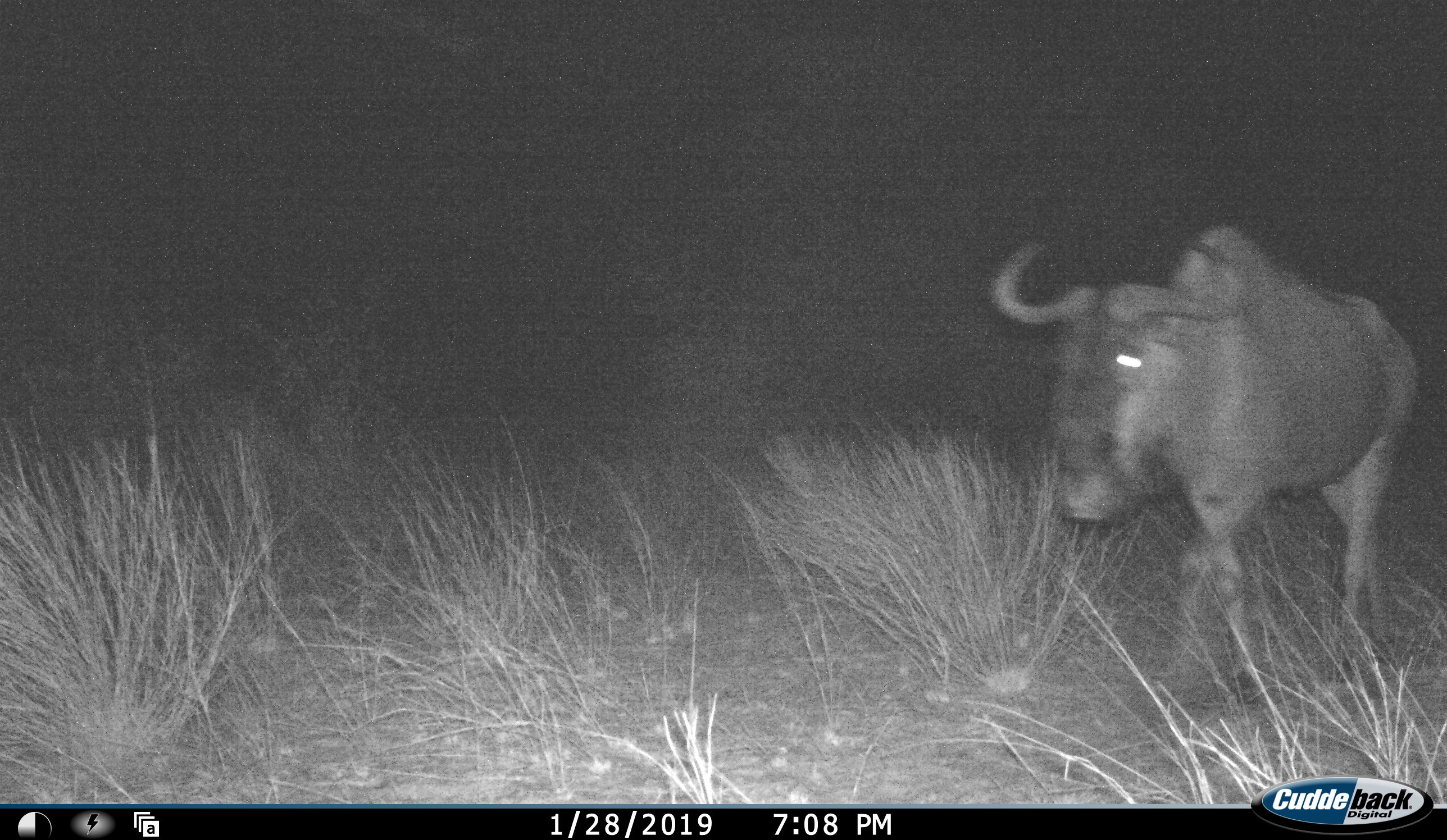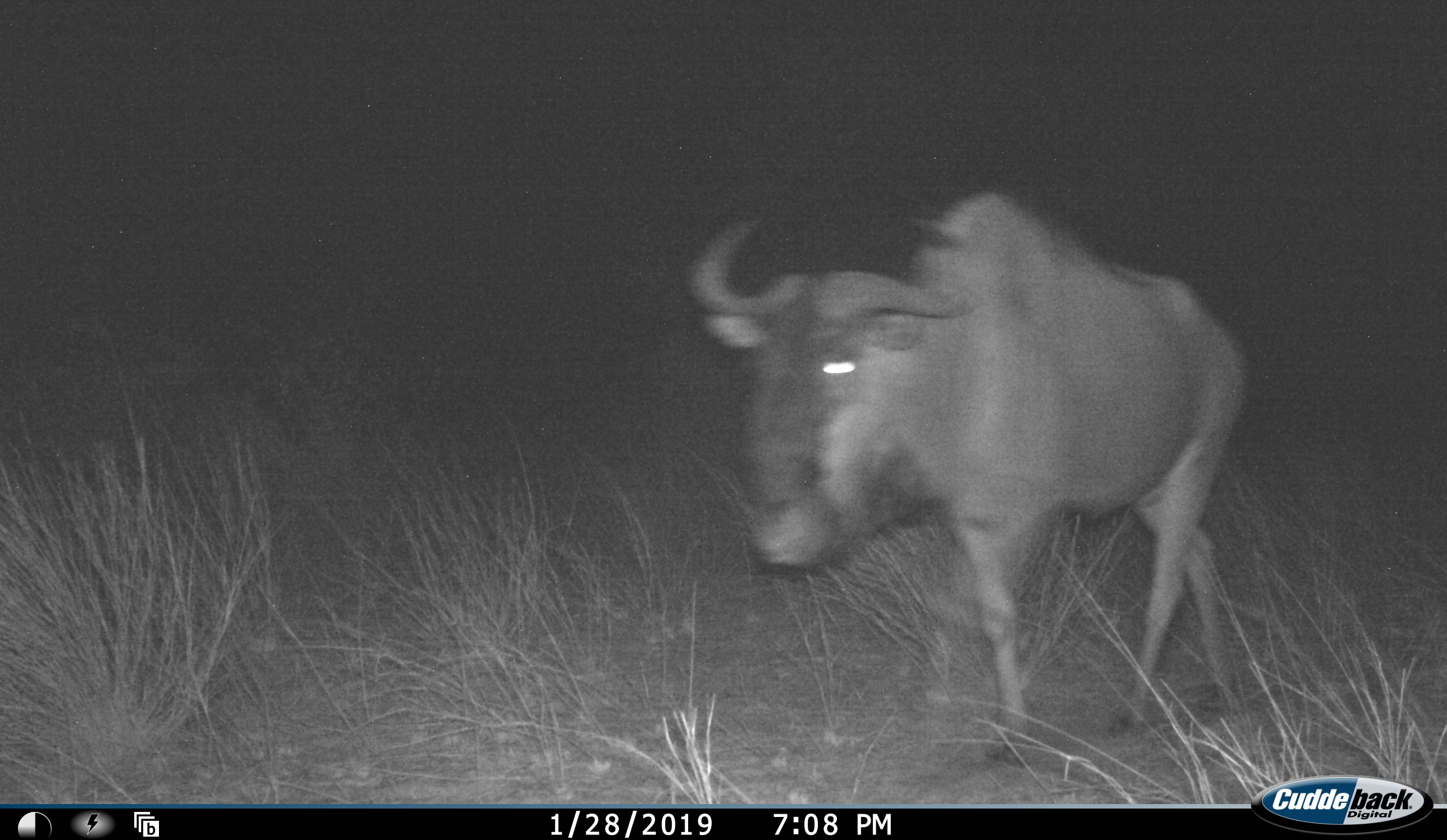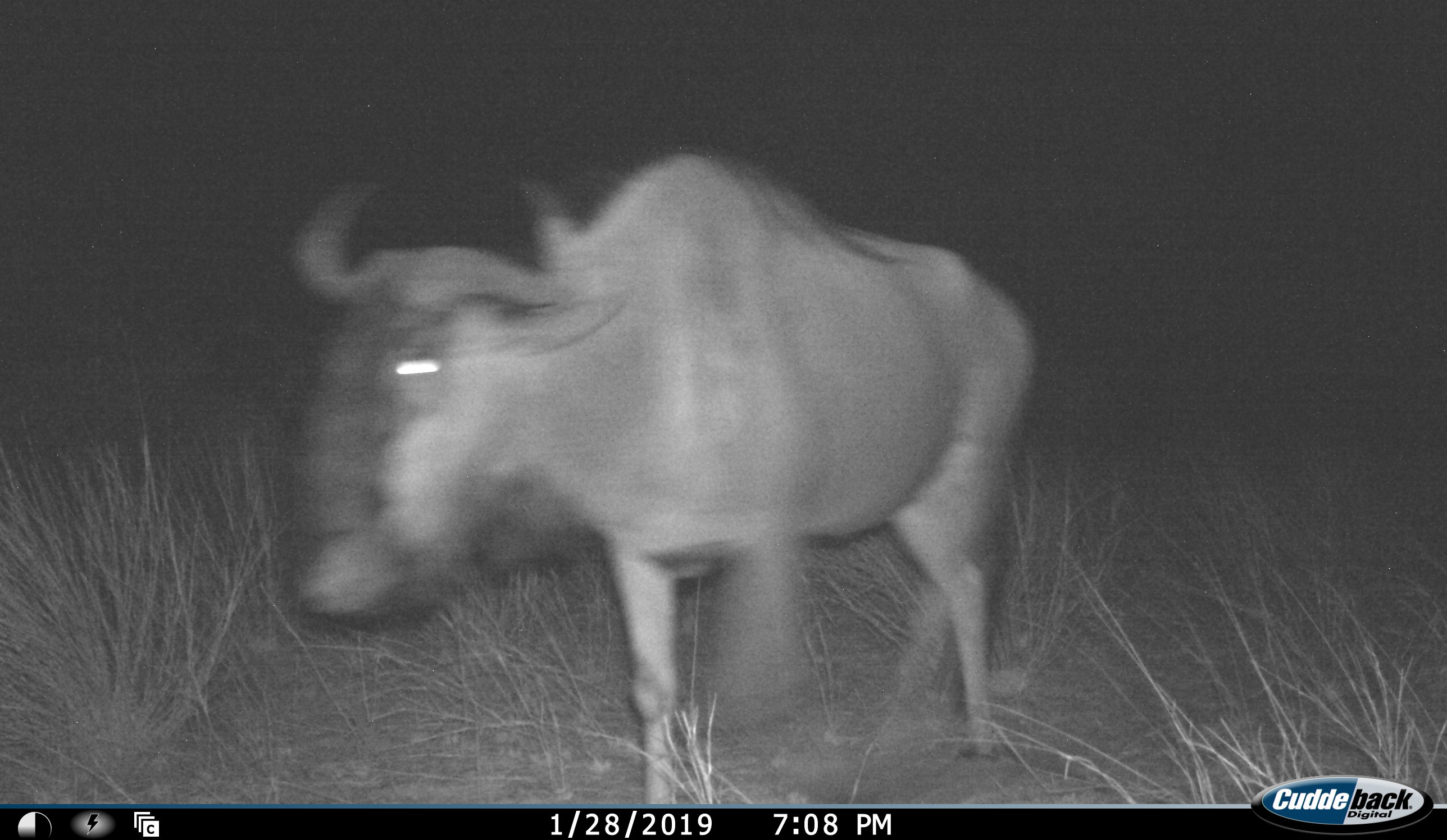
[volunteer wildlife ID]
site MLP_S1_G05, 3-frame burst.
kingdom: Animalia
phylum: Chordata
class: Mammalia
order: Artiodactyla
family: Bovidae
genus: Connochaetes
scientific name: Connochaetes taurinus taurinus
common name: blue wildebeest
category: wildebeestblue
Wildebeestblue (blue wildebeest) (Connochaetes taurinus taurinus), count 1. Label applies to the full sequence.